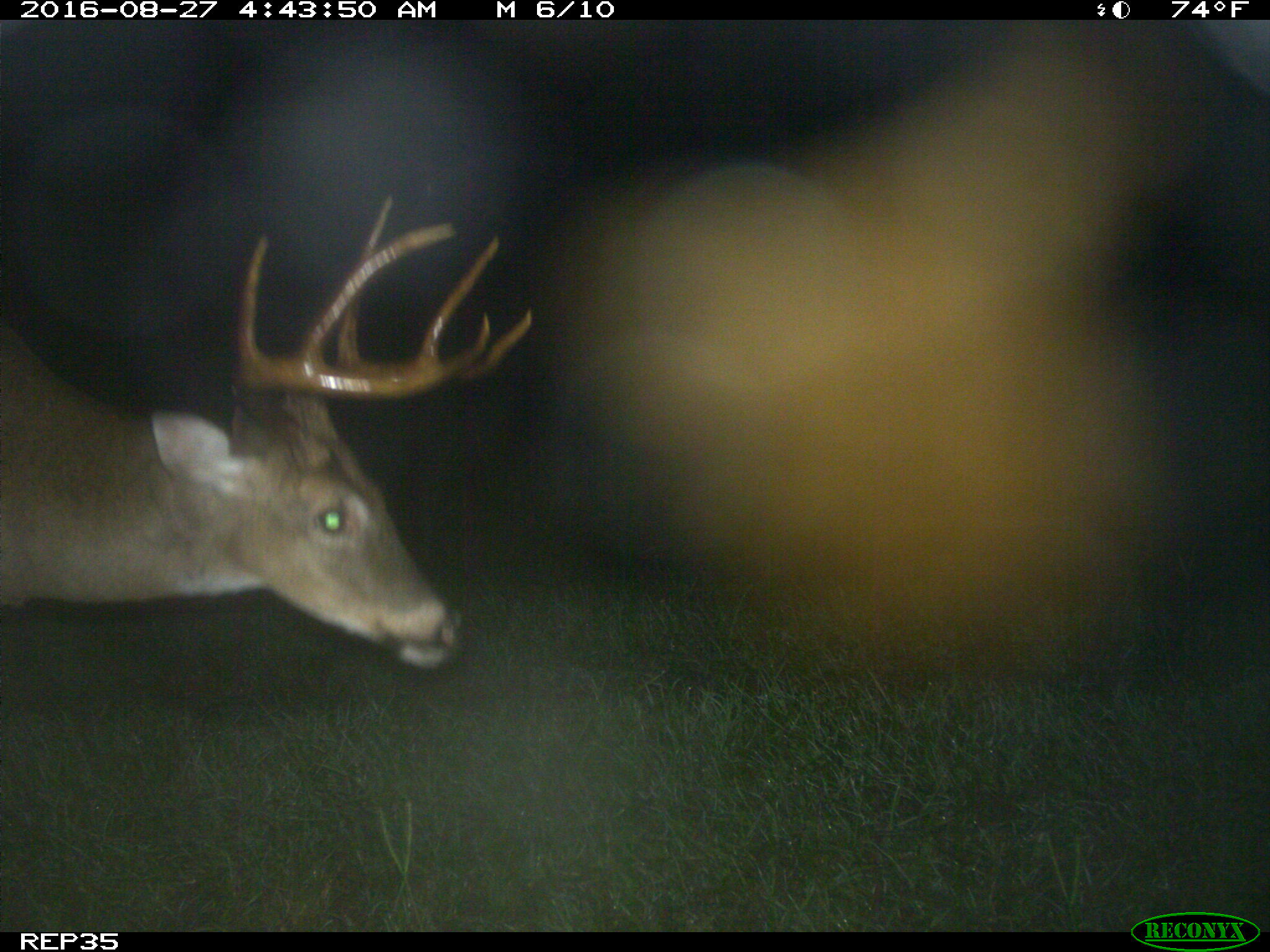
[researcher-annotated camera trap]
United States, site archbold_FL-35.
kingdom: Animalia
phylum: Chordata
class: Mammalia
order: Artiodactyla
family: Cervidae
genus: Odocoileus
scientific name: Odocoileus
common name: deer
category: unidentified deer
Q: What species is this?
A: Unidentified deer (deer) (Odocoileus).